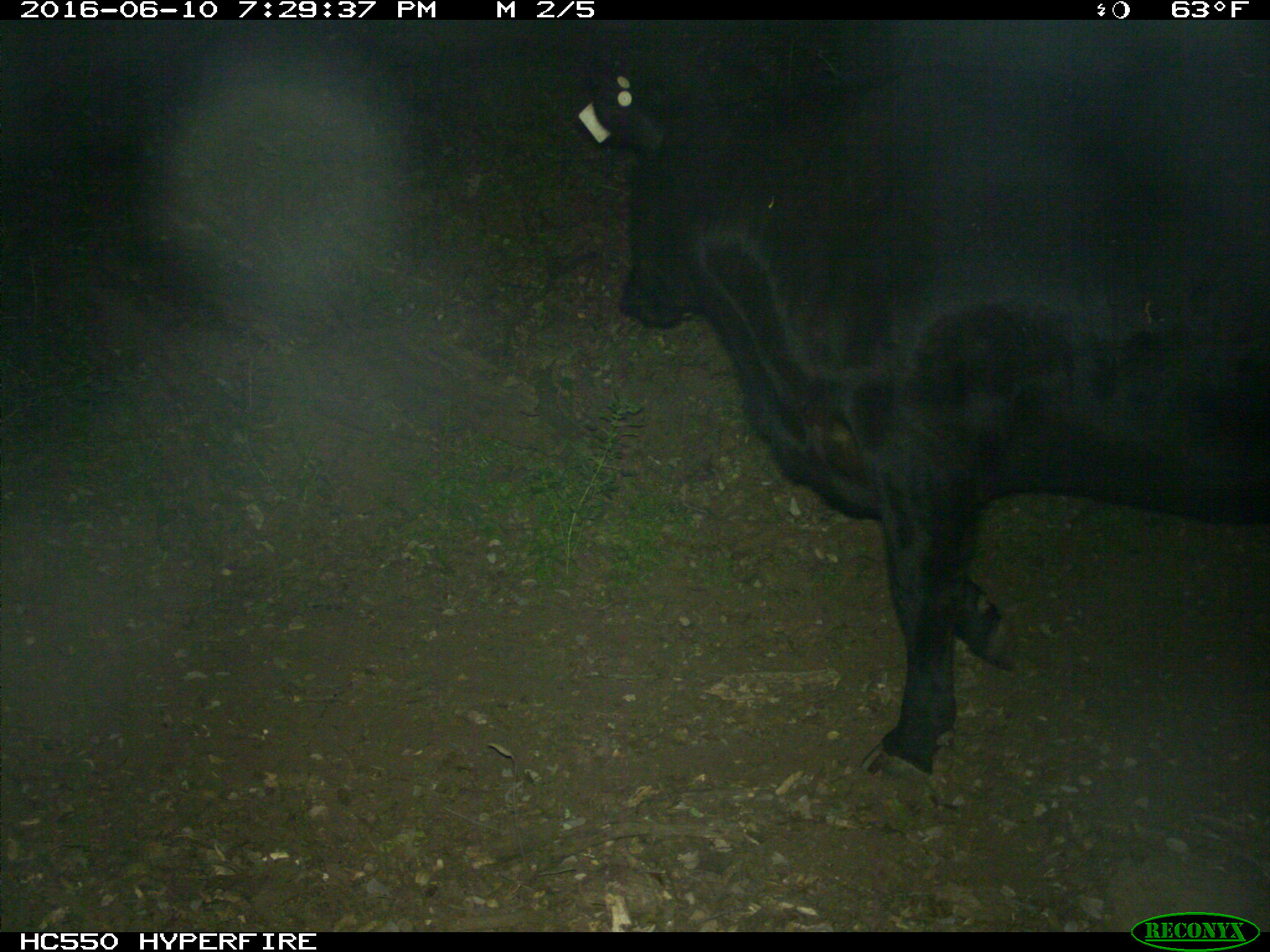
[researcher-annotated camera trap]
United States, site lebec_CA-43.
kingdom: Animalia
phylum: Chordata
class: Mammalia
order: Artiodactyla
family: Bovidae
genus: Bos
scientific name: Bos taurus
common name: domestic cow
Bos taurus (domestic cow).